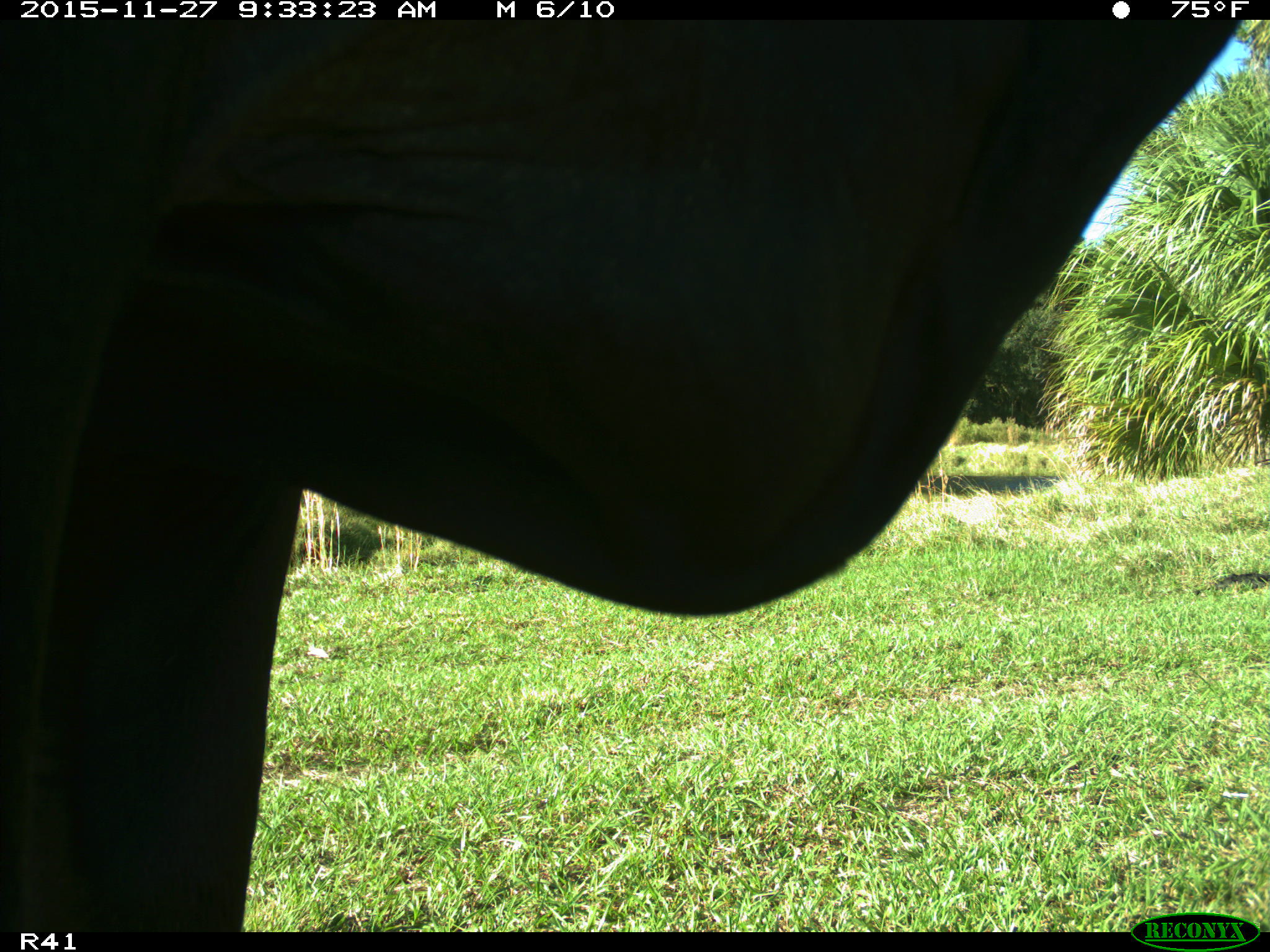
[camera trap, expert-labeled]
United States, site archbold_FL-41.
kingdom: Animalia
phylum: Chordata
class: Mammalia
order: Artiodactyla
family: Bovidae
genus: Bos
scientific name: Bos taurus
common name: domestic cow